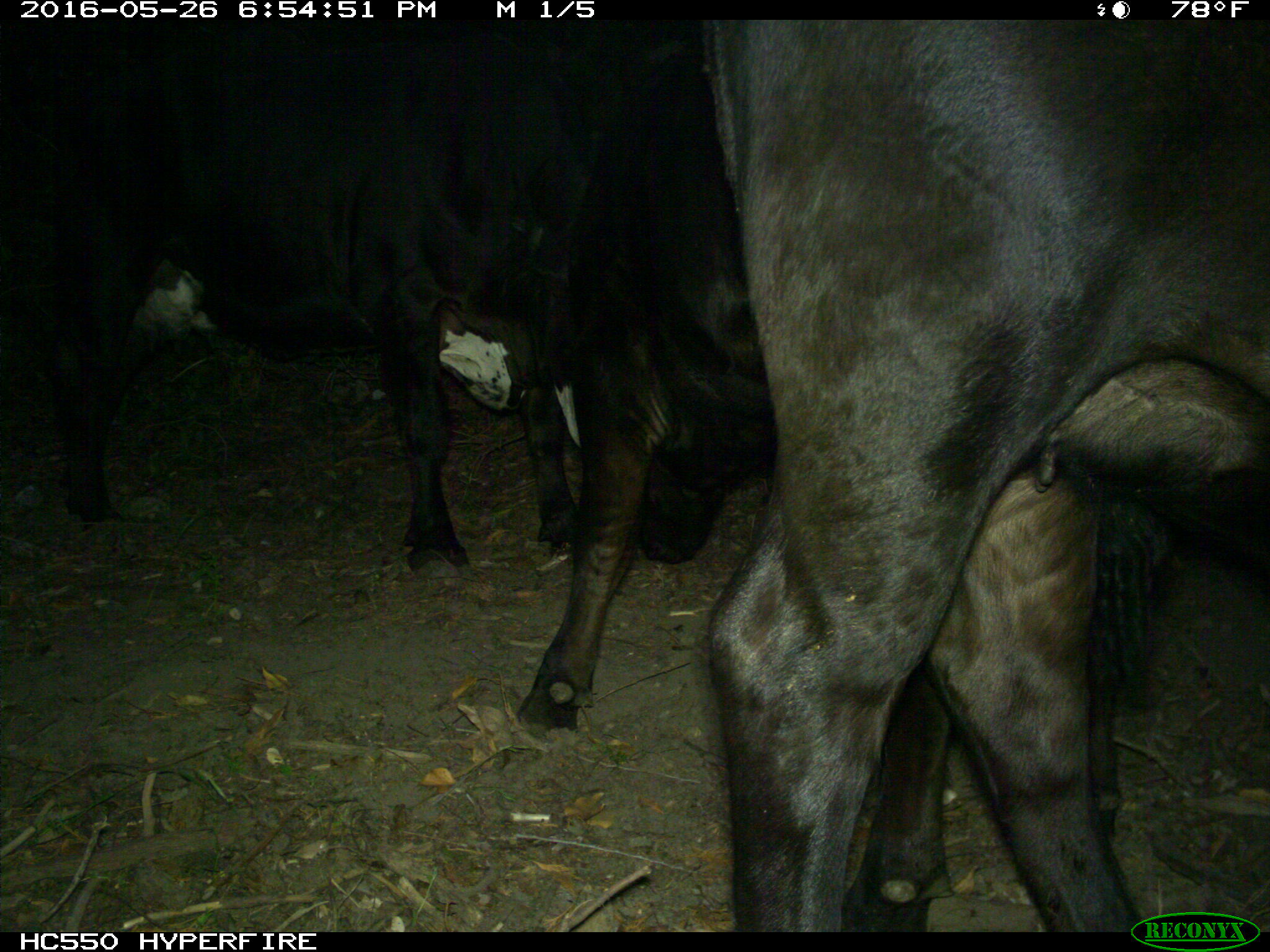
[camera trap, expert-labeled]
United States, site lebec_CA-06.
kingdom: Animalia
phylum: Chordata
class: Mammalia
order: Artiodactyla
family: Bovidae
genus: Bos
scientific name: Bos taurus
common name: domestic cow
Bos taurus (domestic cow).